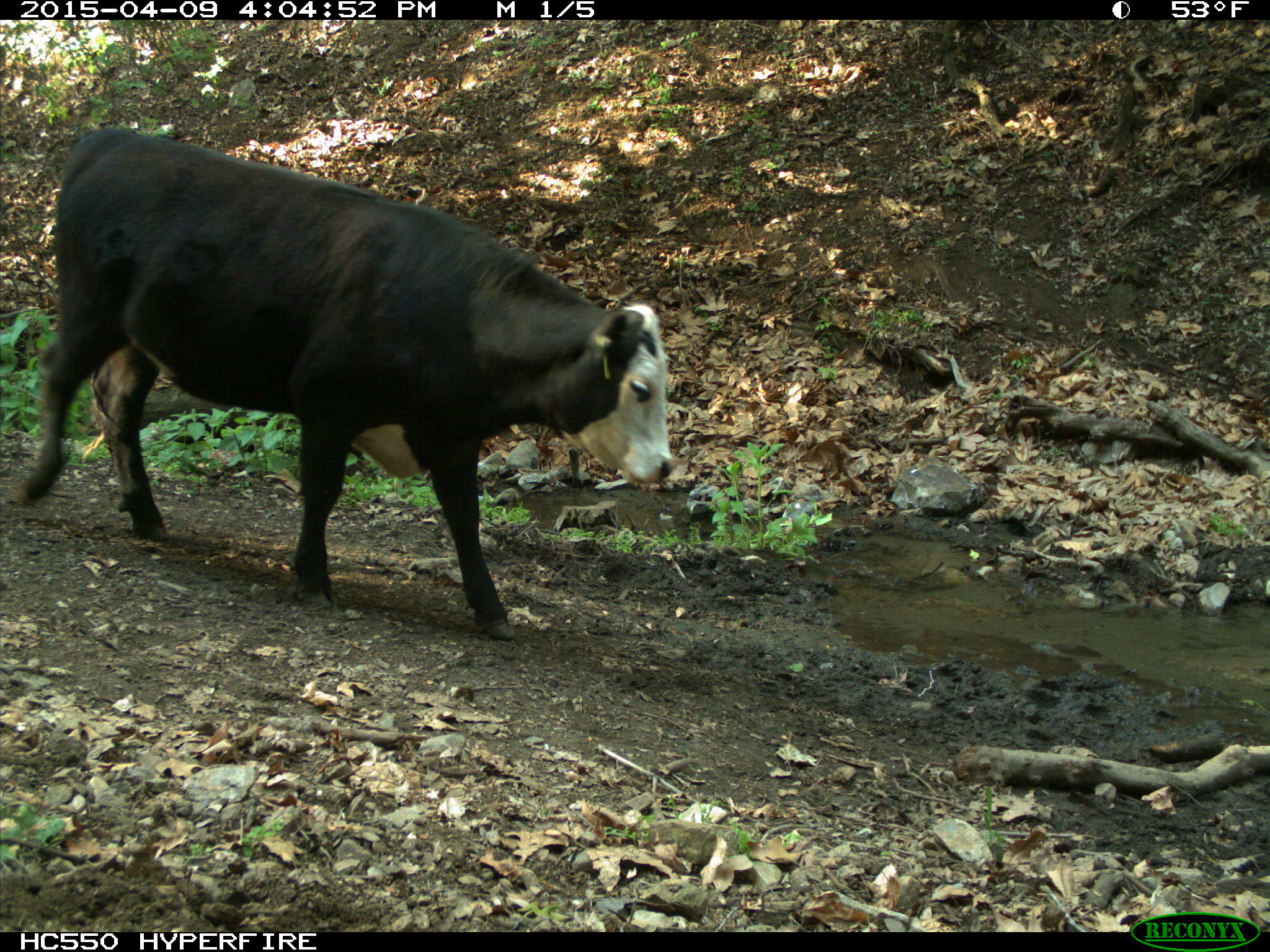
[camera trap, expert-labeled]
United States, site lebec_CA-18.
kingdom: Animalia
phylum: Chordata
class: Mammalia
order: Artiodactyla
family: Bovidae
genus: Bos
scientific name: Bos taurus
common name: domestic cow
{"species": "Bos taurus (domestic cow)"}